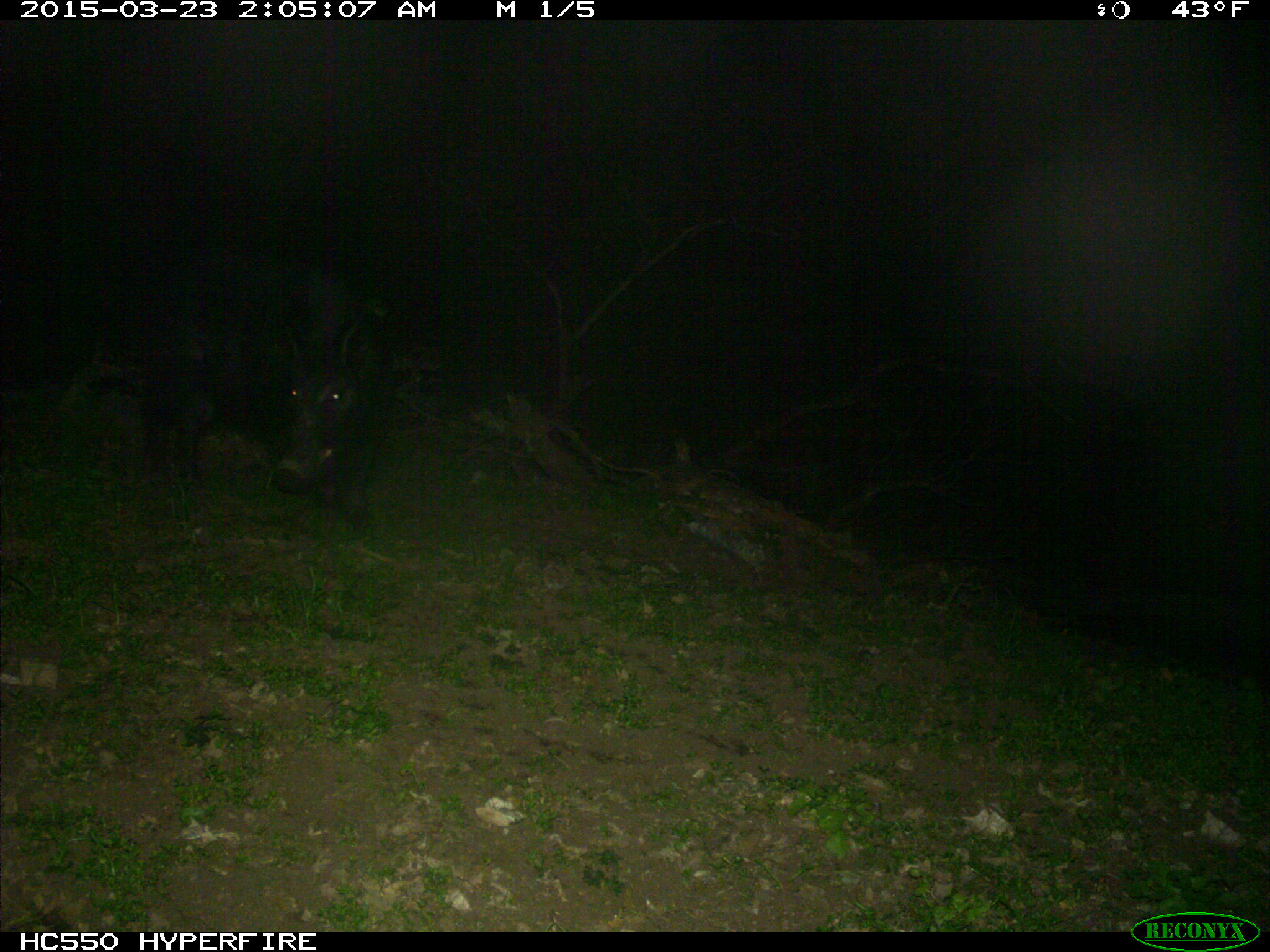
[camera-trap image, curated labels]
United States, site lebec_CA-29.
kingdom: Animalia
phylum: Chordata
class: Mammalia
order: Artiodactyla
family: Suidae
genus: Sus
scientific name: Sus scrofa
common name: wild boar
Sus scrofa (wild boar).